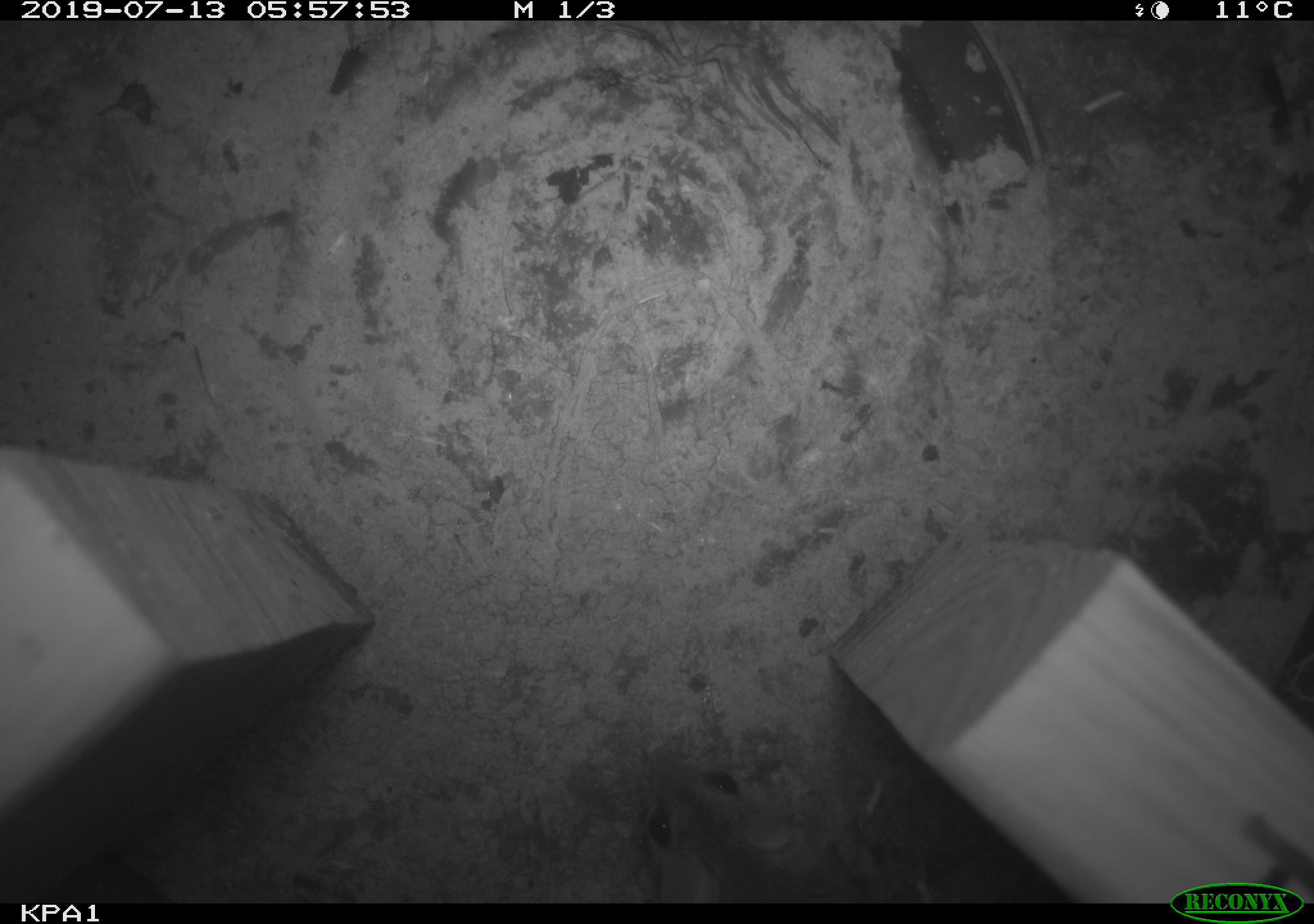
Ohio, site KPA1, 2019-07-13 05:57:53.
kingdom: Animalia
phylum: Chordata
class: Mammalia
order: Rodentia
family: Cricetidae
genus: Peromyscus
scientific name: Peromyscus leucopus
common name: white-footed mouse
White-footed mouse (Peromyscus leucopus).